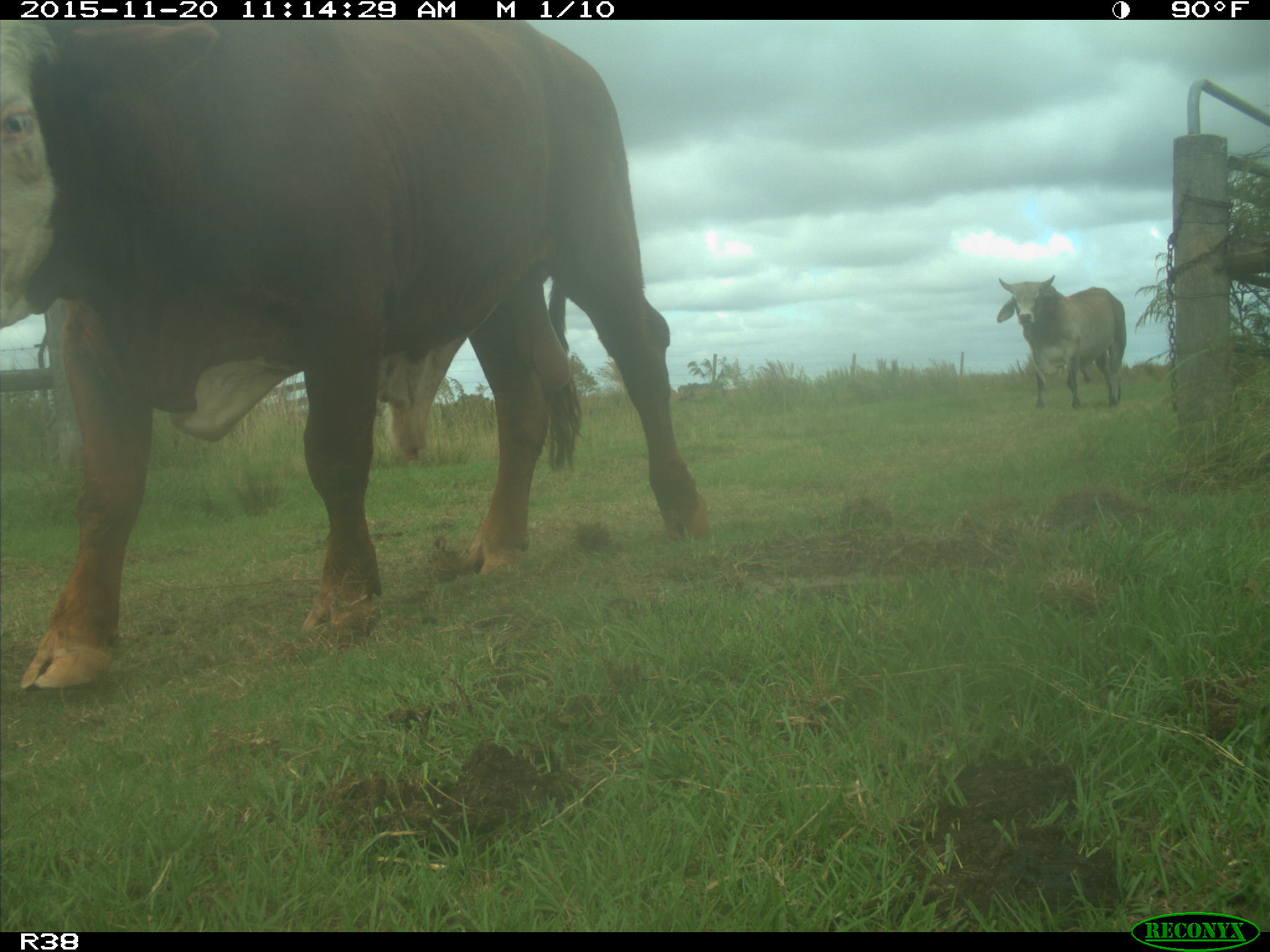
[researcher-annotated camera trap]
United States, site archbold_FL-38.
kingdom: Animalia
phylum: Chordata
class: Mammalia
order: Artiodactyla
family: Bovidae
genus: Bos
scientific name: Bos taurus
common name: domestic cow